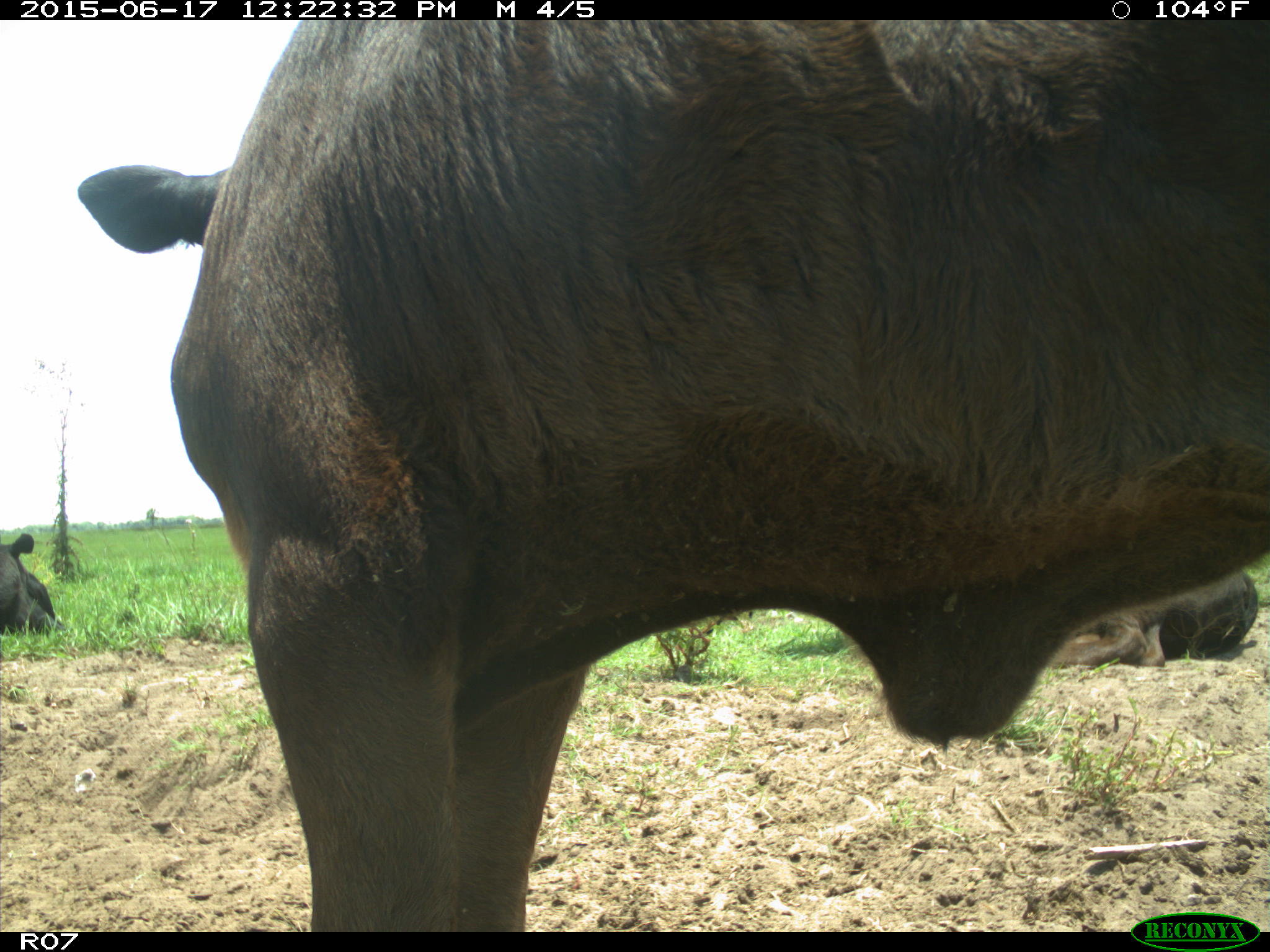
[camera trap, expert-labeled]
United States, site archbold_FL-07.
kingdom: Animalia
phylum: Chordata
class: Mammalia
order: Artiodactyla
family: Bovidae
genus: Bos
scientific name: Bos taurus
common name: domestic cow